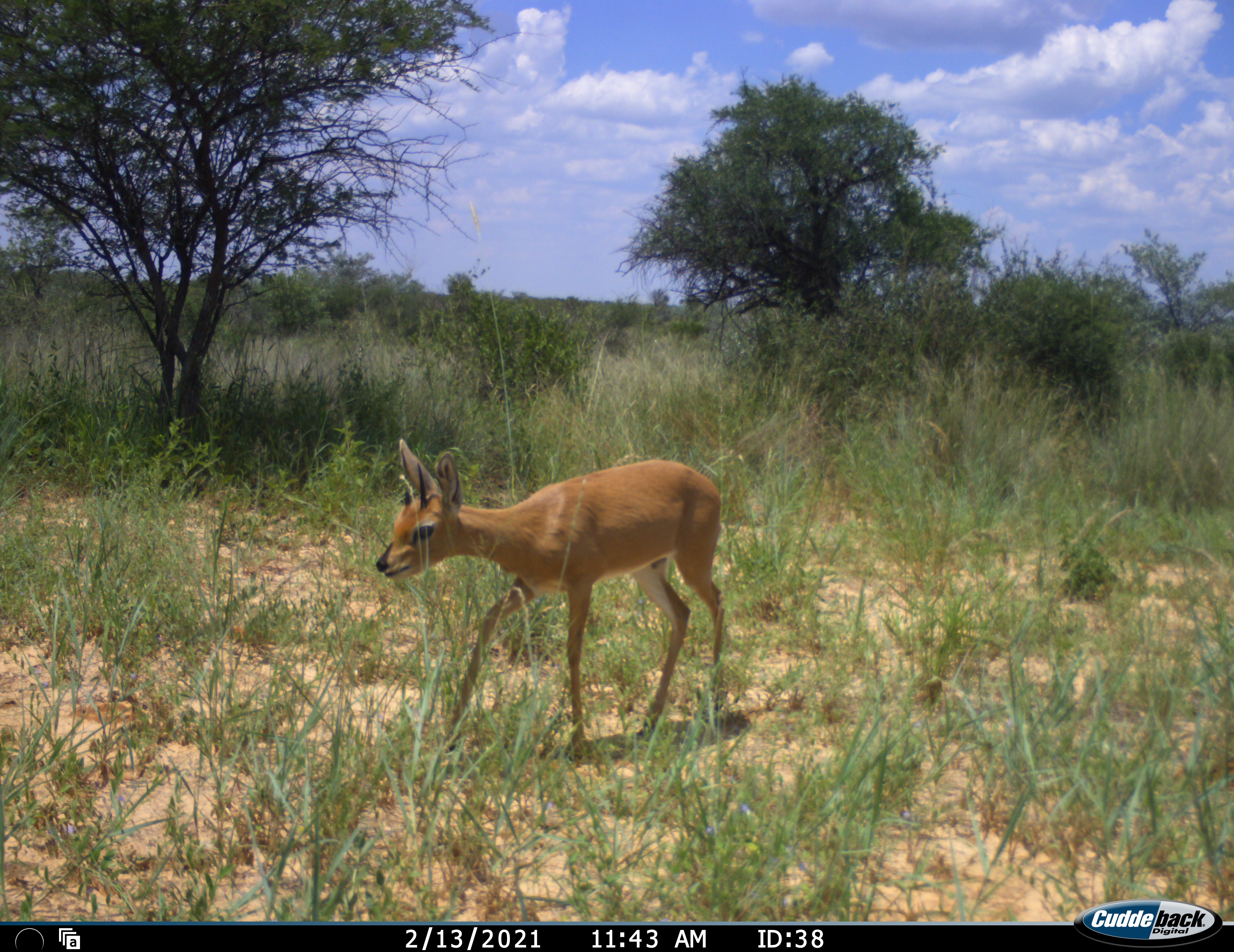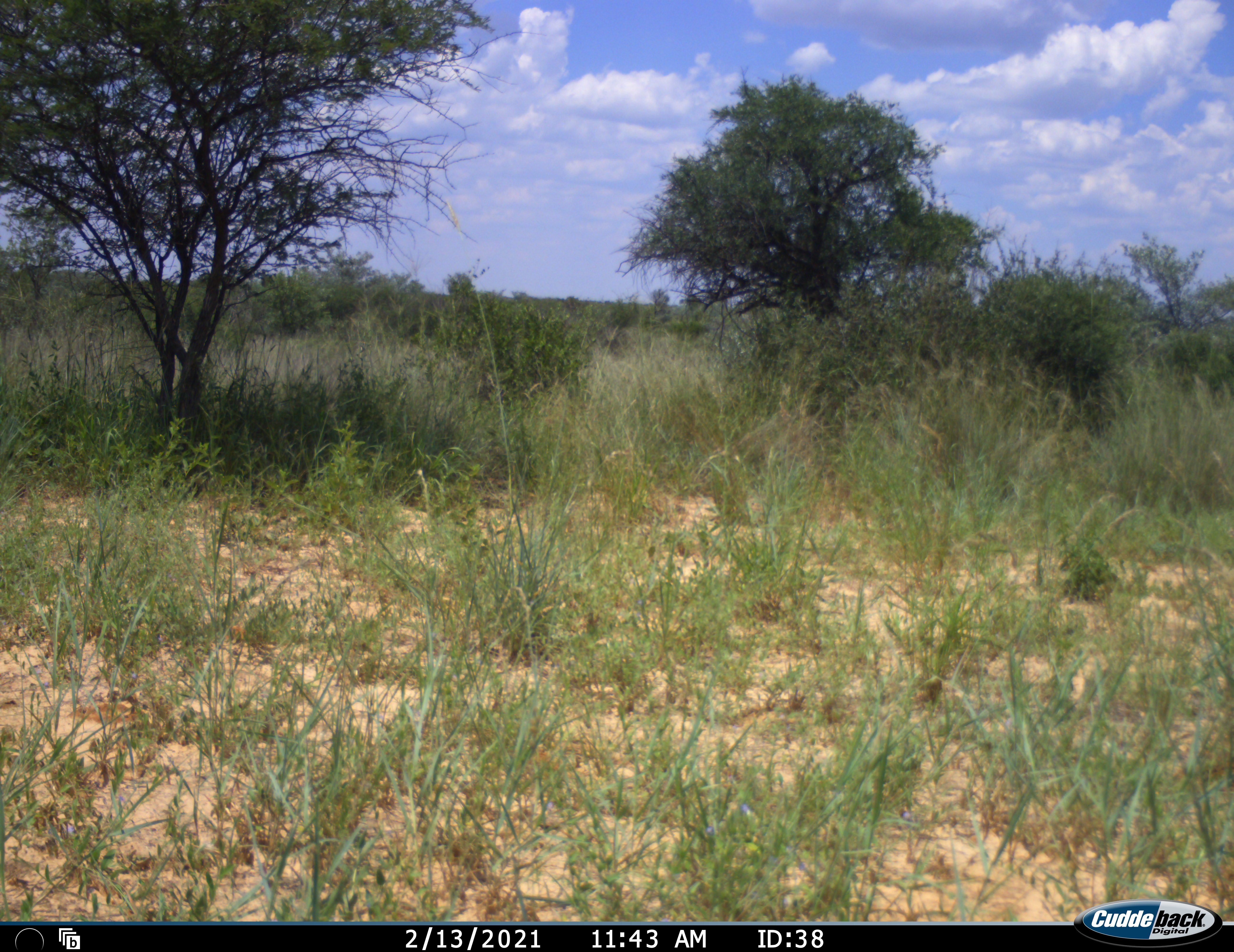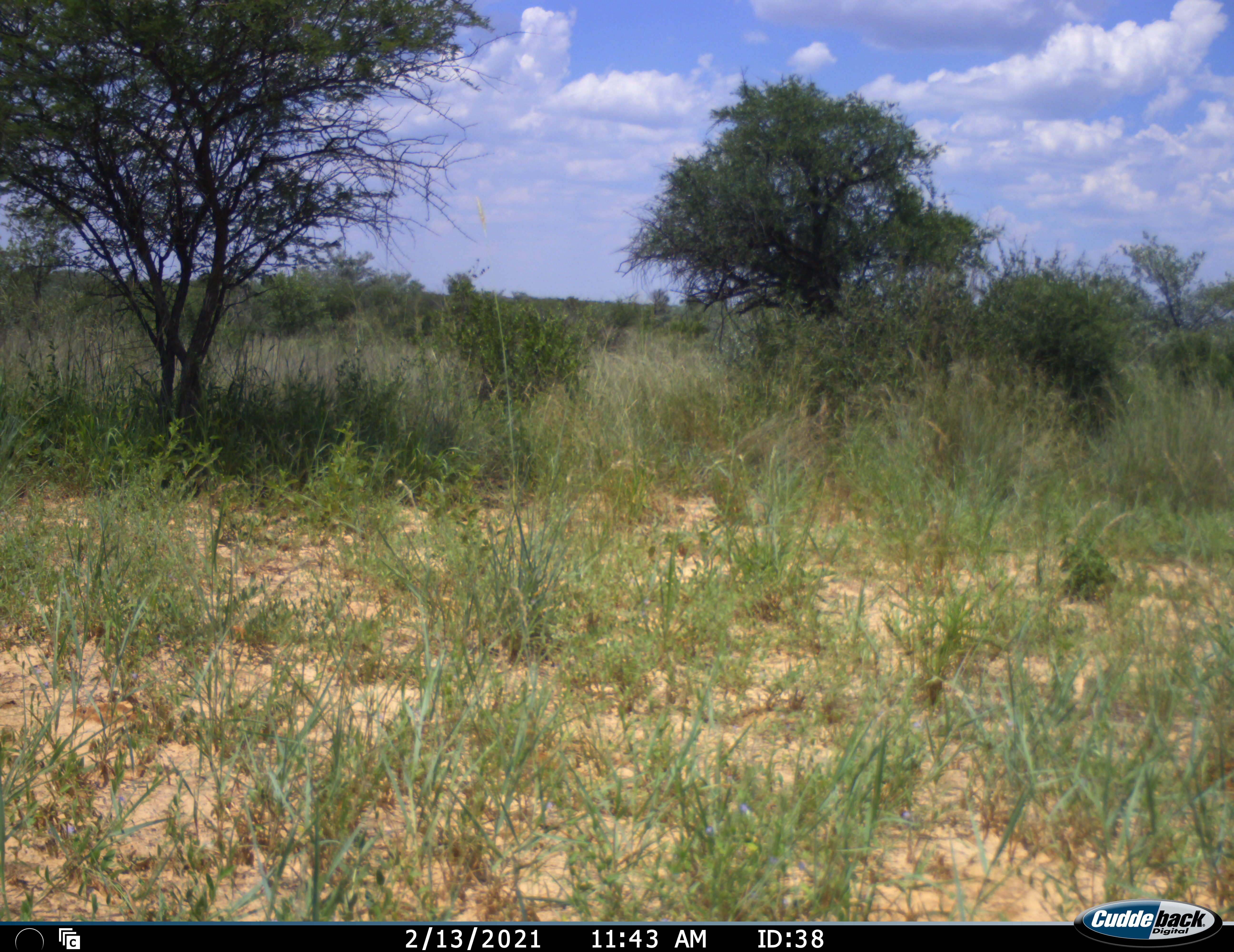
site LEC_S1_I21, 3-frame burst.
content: unidentified animal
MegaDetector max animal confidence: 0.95